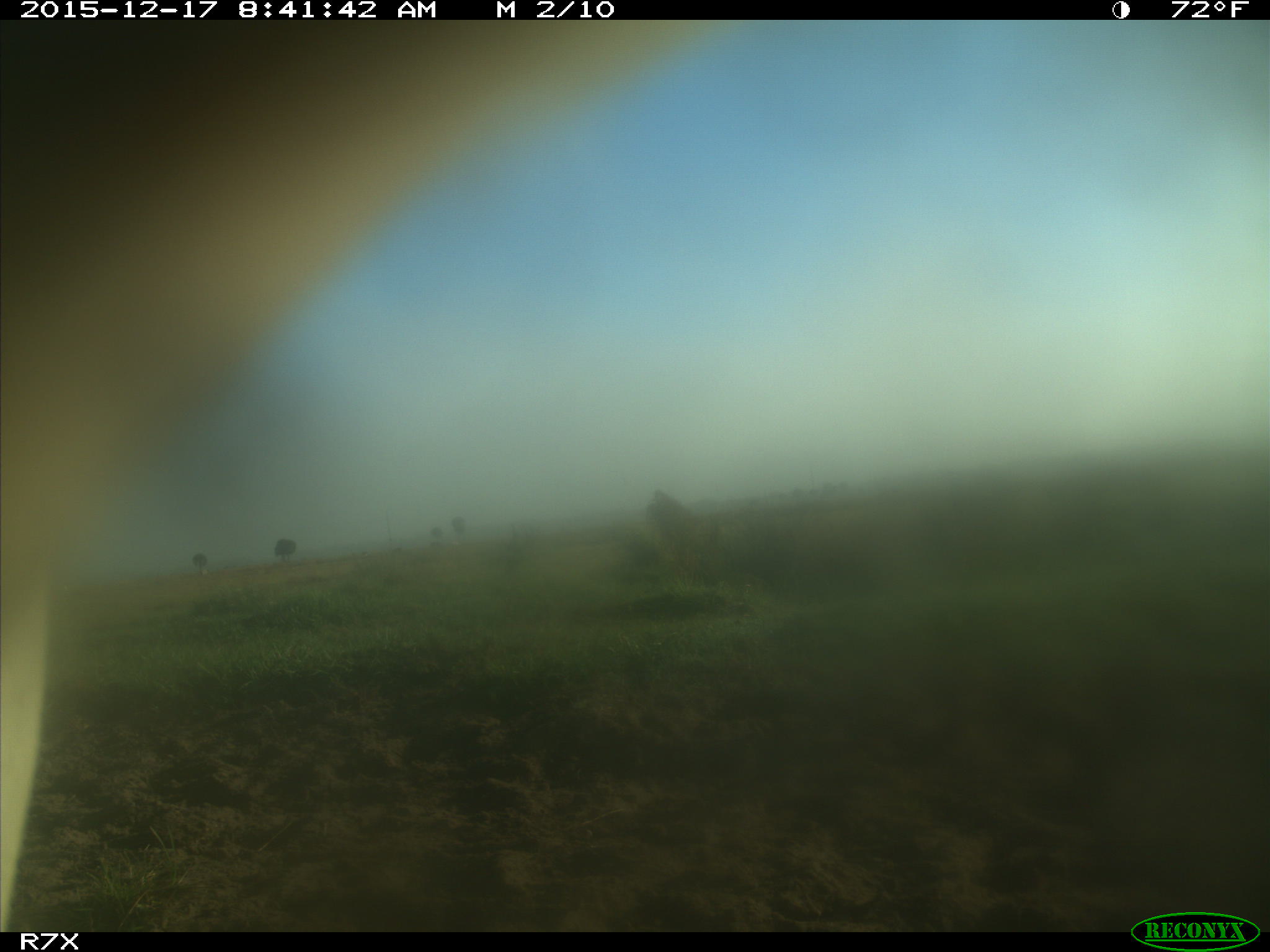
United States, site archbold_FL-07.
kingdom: Animalia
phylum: Chordata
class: Mammalia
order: Artiodactyla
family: Bovidae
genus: Bos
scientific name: Bos taurus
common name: domestic cow